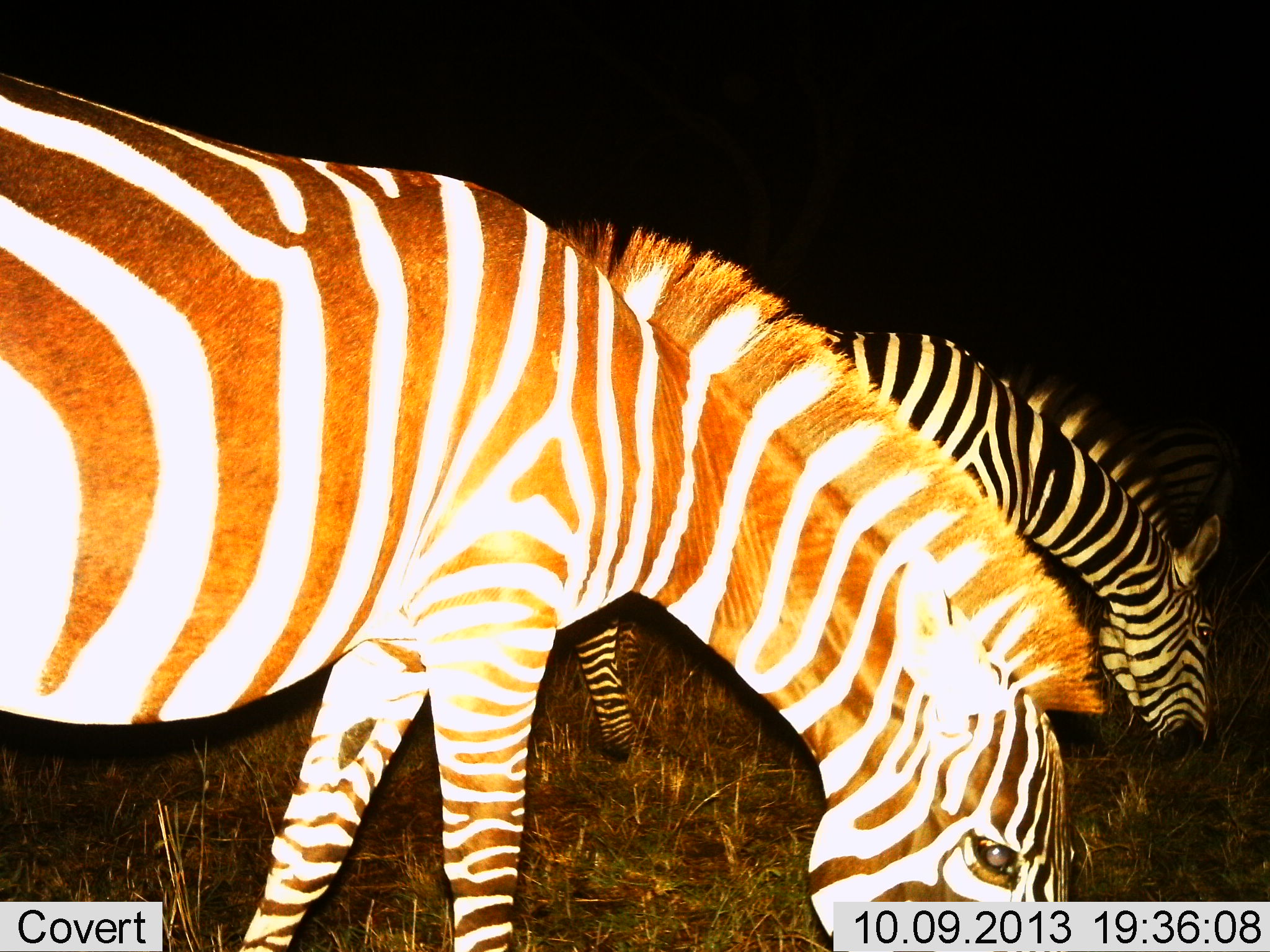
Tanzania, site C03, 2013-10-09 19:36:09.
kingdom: Animalia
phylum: Chordata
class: Mammalia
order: Perissodactyla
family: Equidae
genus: Equus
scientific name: Equus quagga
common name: plains zebra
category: zebra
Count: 3.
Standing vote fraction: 21%.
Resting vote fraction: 0%.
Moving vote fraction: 5%.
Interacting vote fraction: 0%.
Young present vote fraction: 0%.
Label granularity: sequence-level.